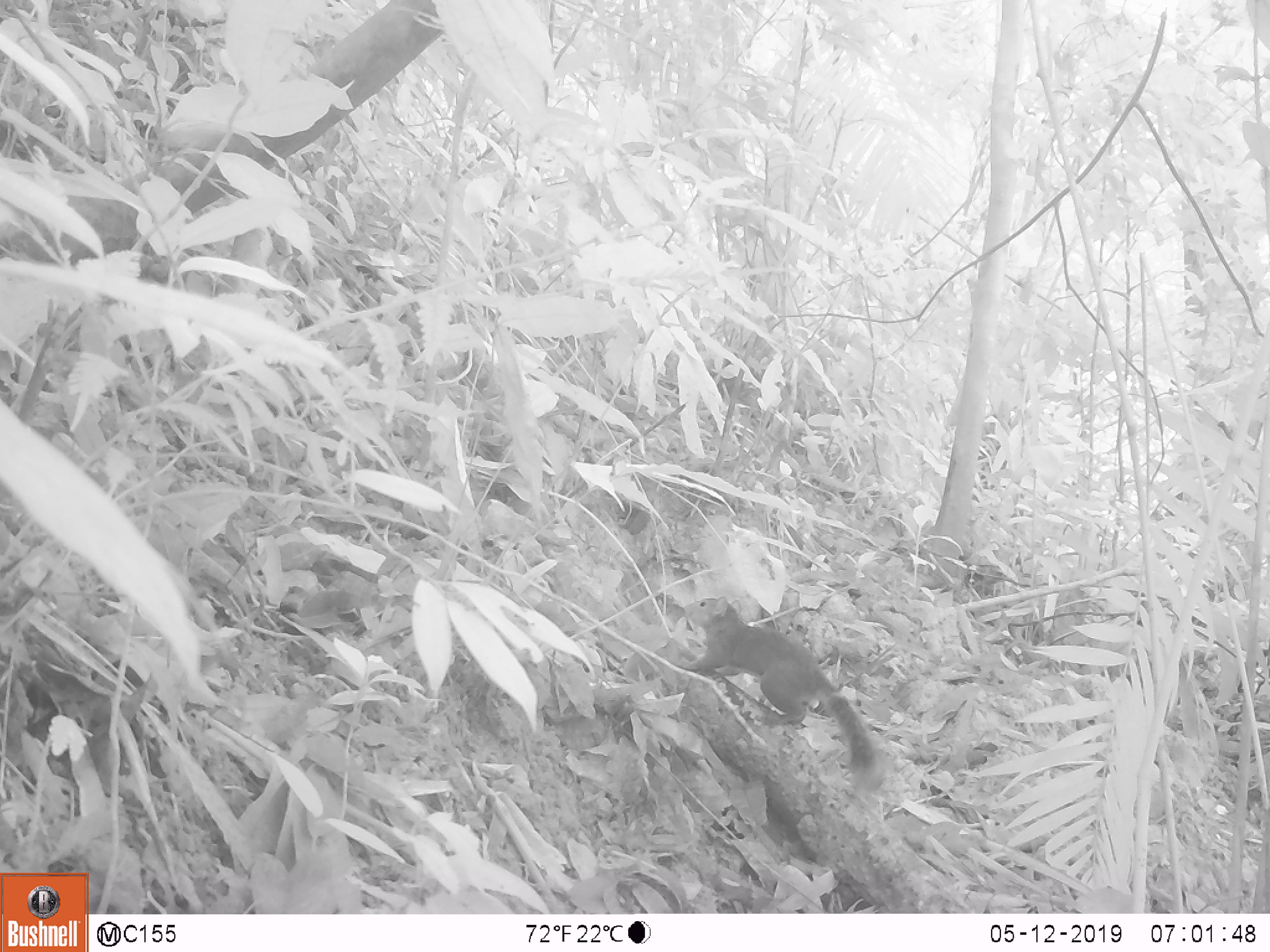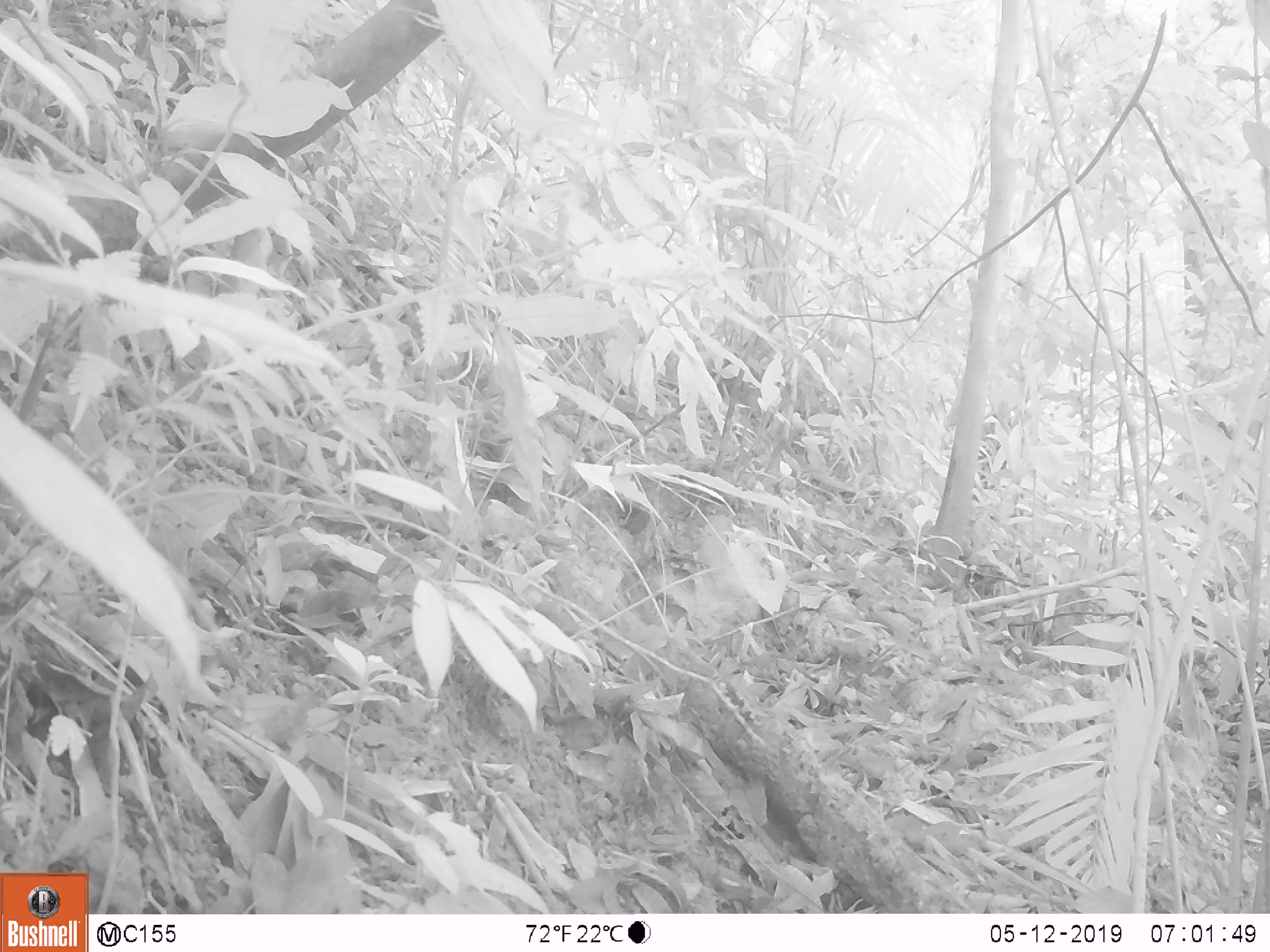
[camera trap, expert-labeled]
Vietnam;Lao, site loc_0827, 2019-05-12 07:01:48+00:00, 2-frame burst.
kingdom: Animalia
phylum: Chordata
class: Mammalia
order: Rodentia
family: Sciuridae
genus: Dremomys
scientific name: Dremomys rufigenis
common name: red-cheeked squirrel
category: red cheeked squirrel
Red cheeked squirrel (red-cheeked squirrel) (Dremomys rufigenis). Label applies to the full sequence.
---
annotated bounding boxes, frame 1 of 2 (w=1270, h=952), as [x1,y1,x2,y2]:
red cheeked squirrel: [673,595,884,794]